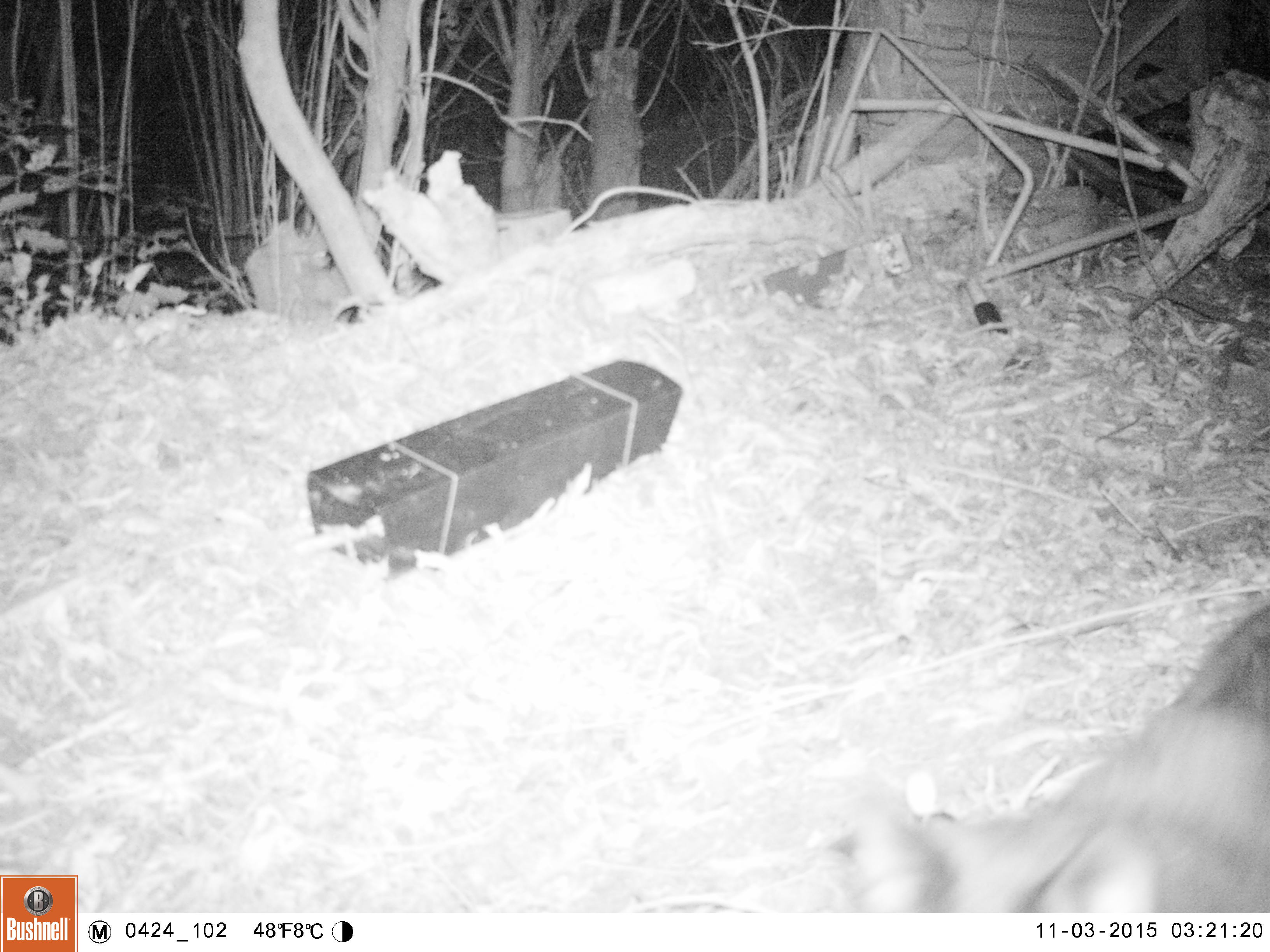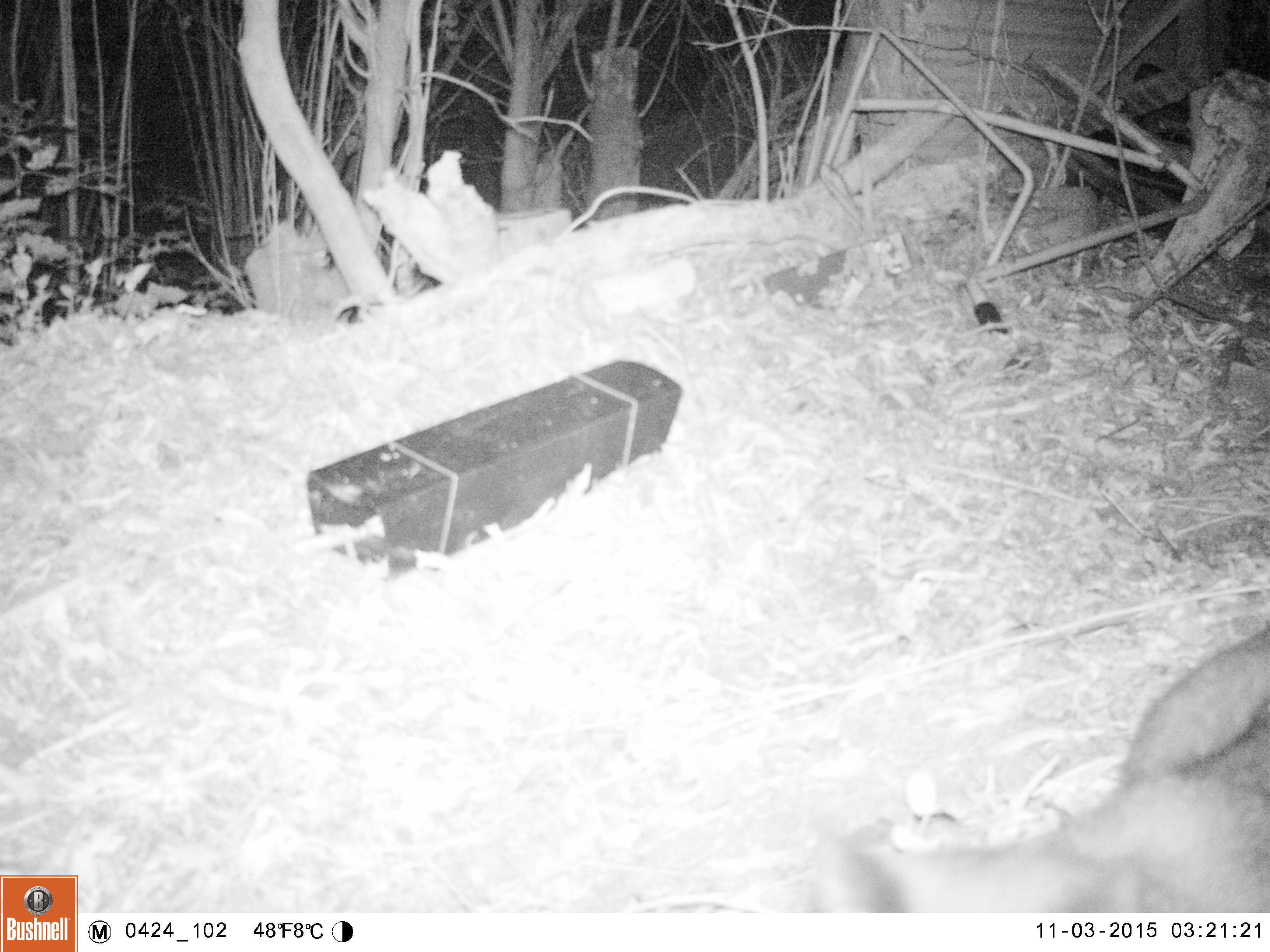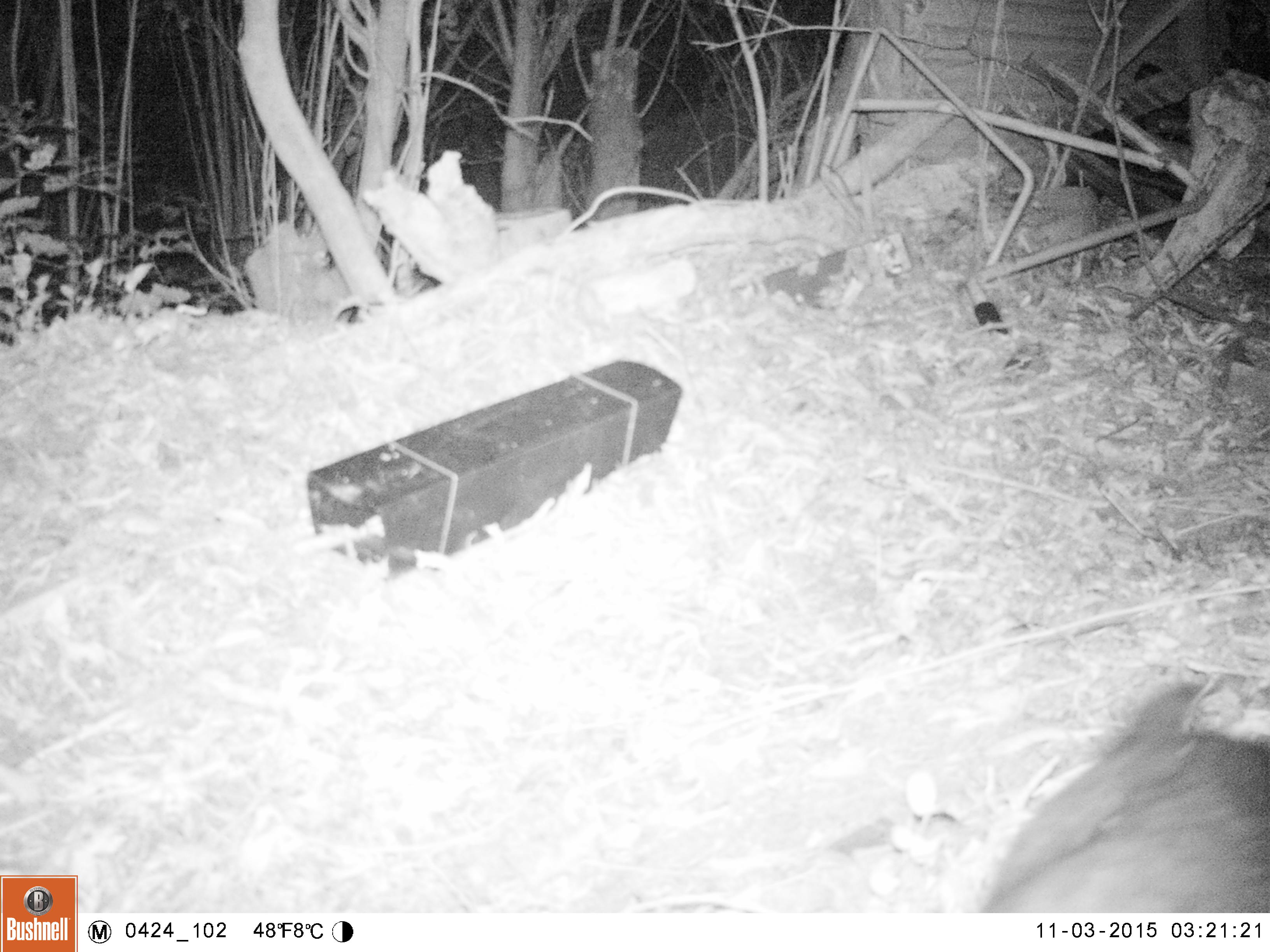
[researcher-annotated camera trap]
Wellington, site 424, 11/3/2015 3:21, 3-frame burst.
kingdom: Animalia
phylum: Chordata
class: Mammalia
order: Carnivora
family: Felidae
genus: Felis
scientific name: Felis catus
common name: cat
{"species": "cat (Felis catus)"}